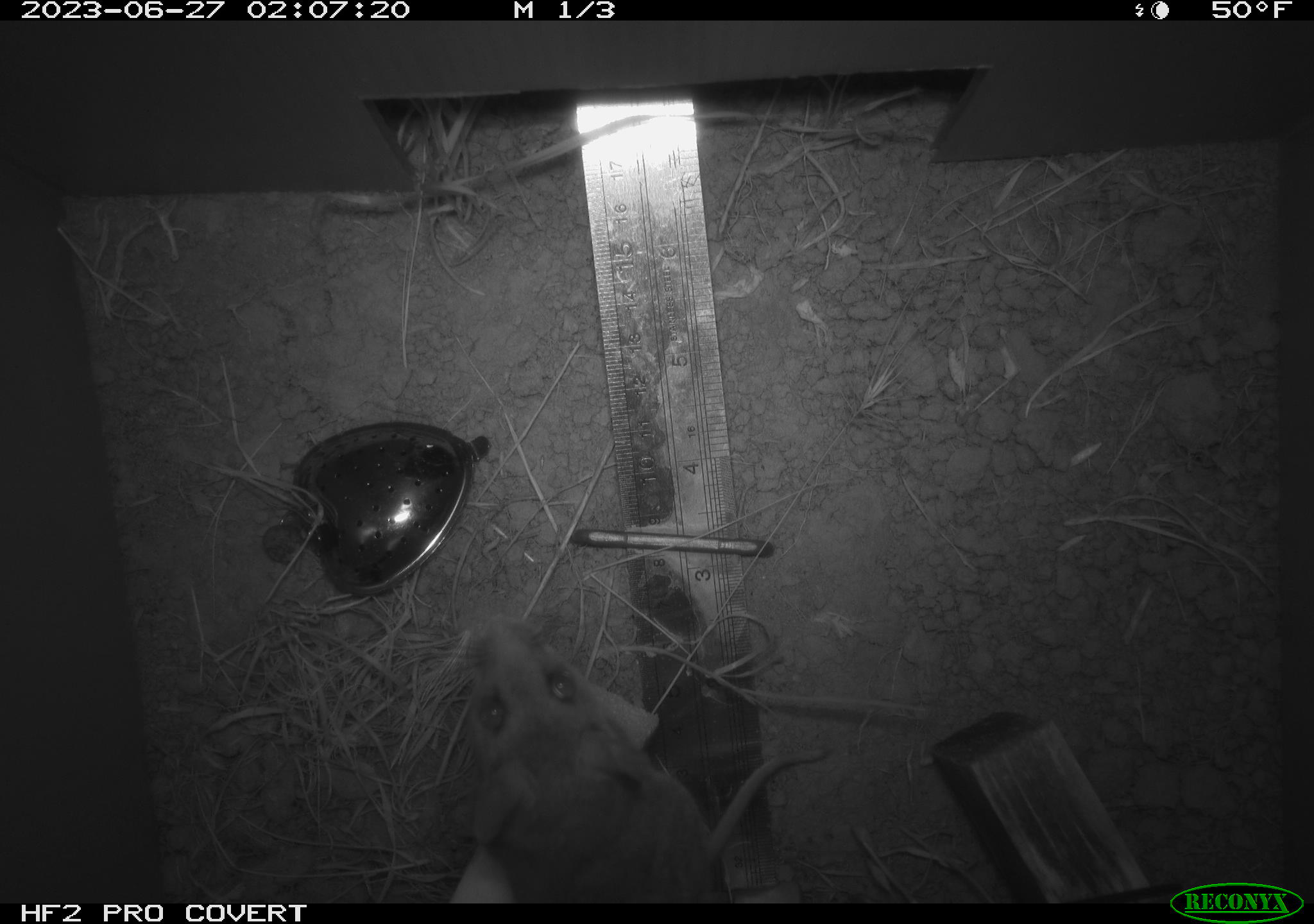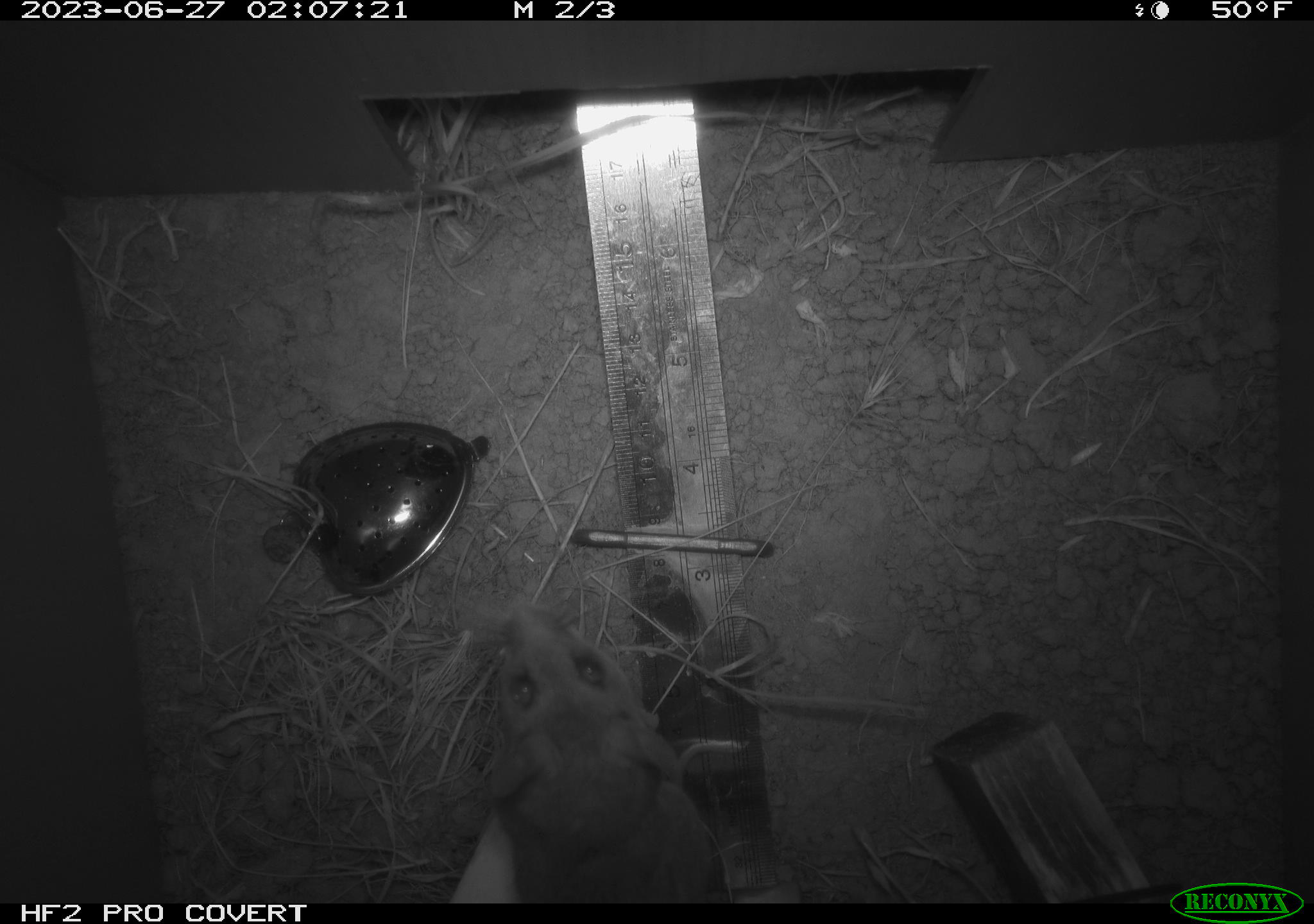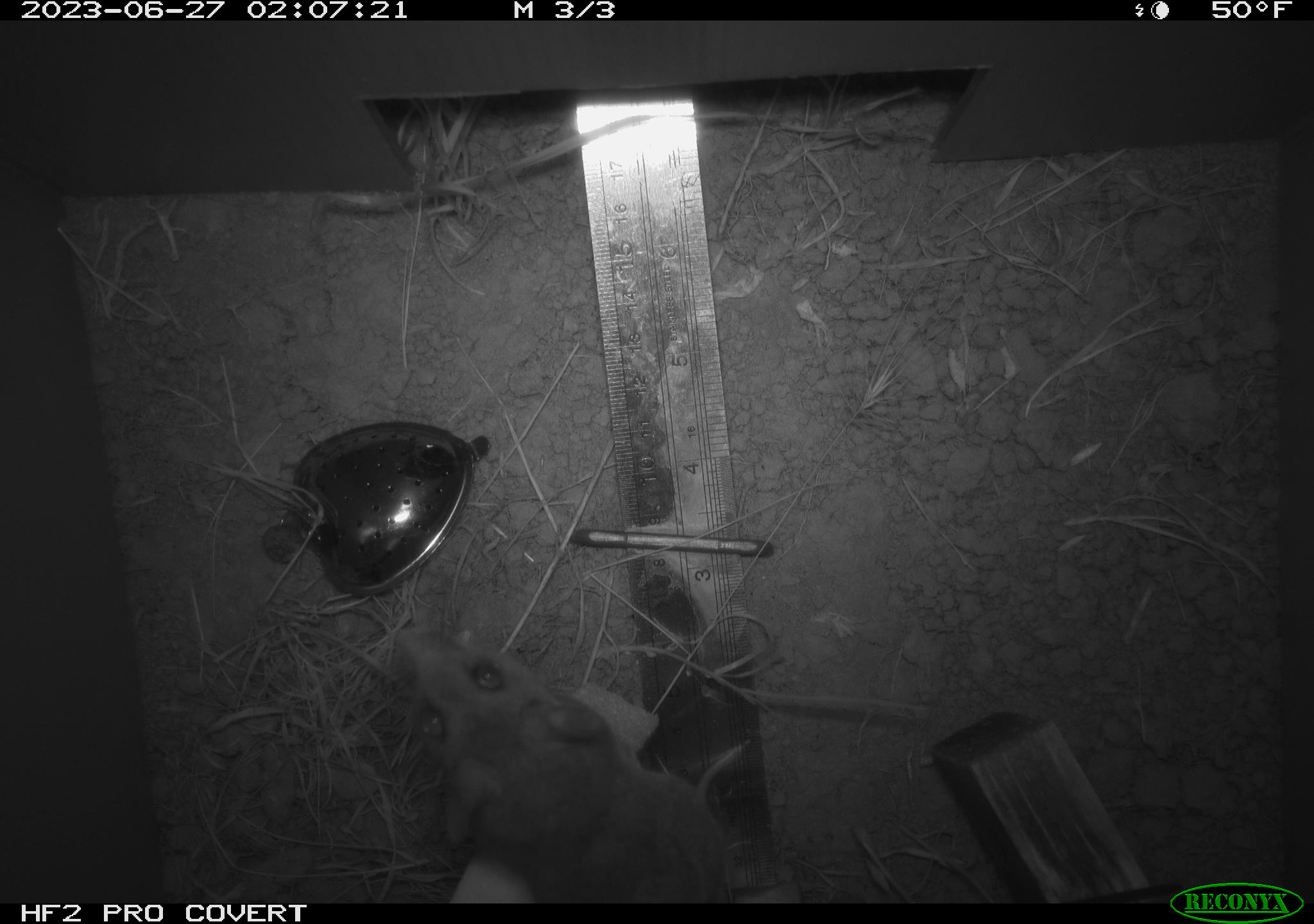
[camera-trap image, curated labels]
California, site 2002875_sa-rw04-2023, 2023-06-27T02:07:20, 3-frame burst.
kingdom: Animalia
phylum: Chordata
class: Mammalia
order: Rodentia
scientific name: Rodentia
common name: mouse species